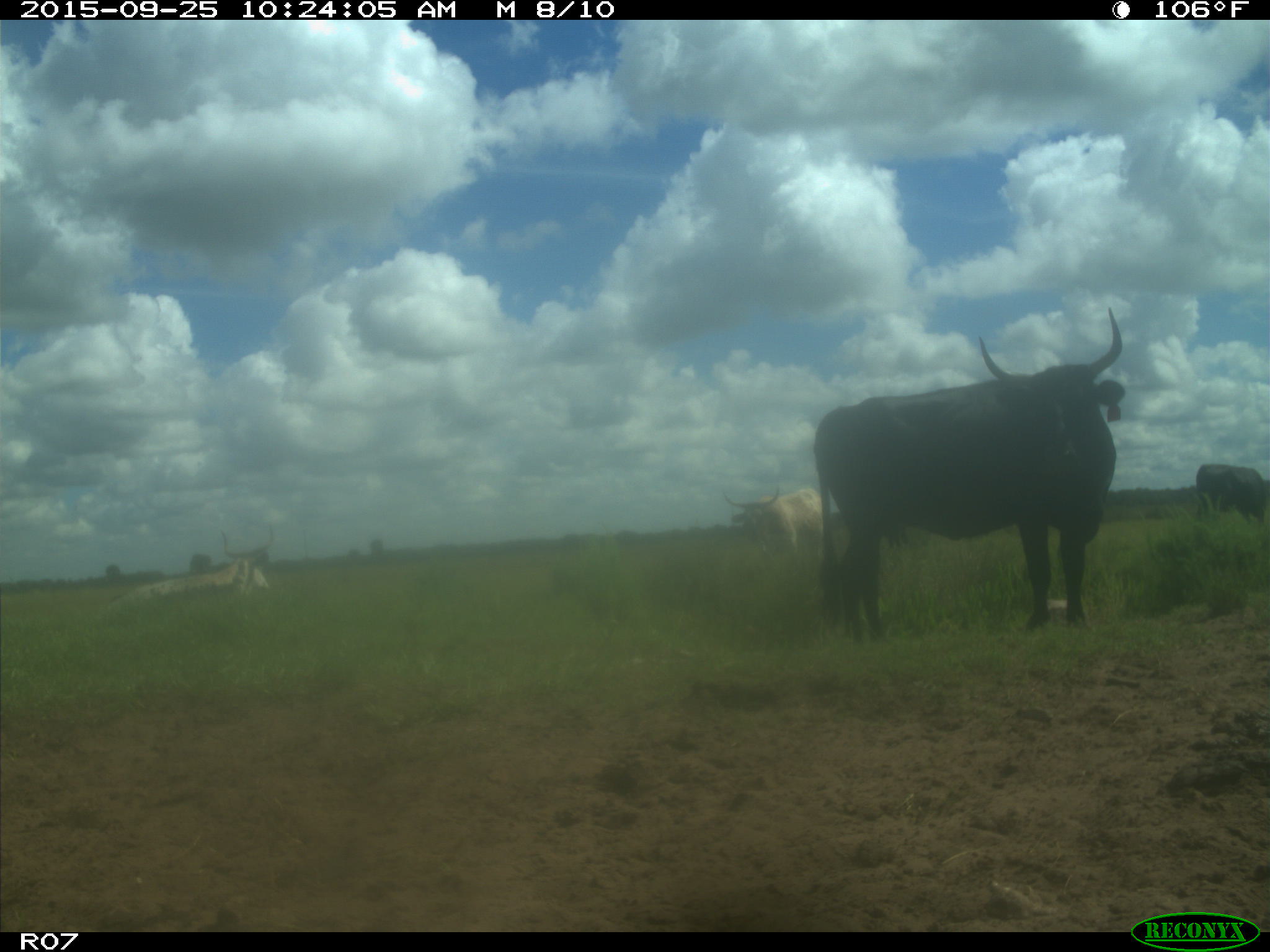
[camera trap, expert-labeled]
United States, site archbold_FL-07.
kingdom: Animalia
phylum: Chordata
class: Mammalia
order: Artiodactyla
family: Bovidae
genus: Bos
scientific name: Bos taurus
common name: domestic cow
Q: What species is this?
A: Bos taurus (domestic cow).